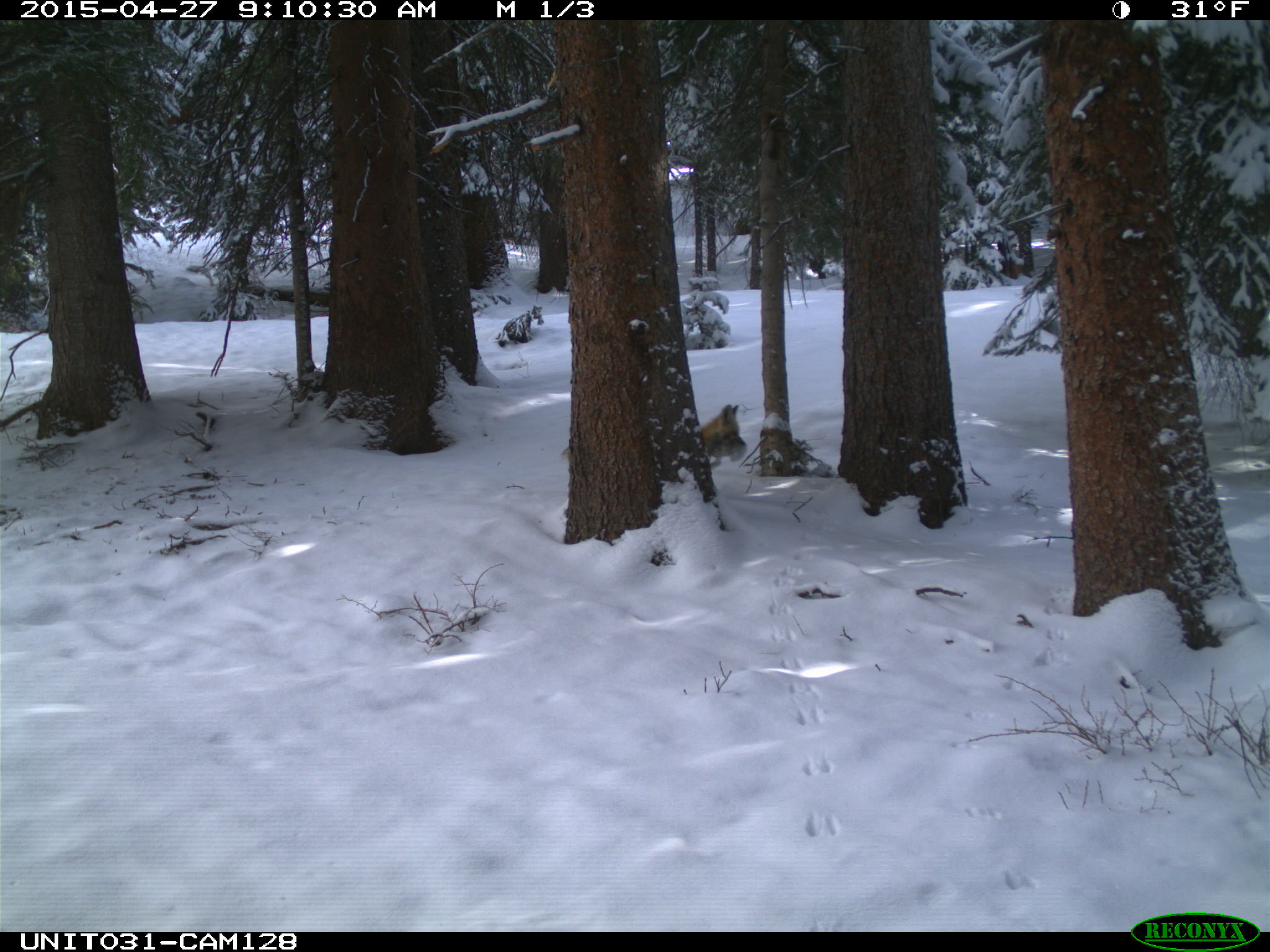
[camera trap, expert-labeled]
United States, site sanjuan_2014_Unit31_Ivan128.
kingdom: Animalia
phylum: Chordata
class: Mammalia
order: Carnivora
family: Canidae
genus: Vulpes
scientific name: Vulpes vulpes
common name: red fox